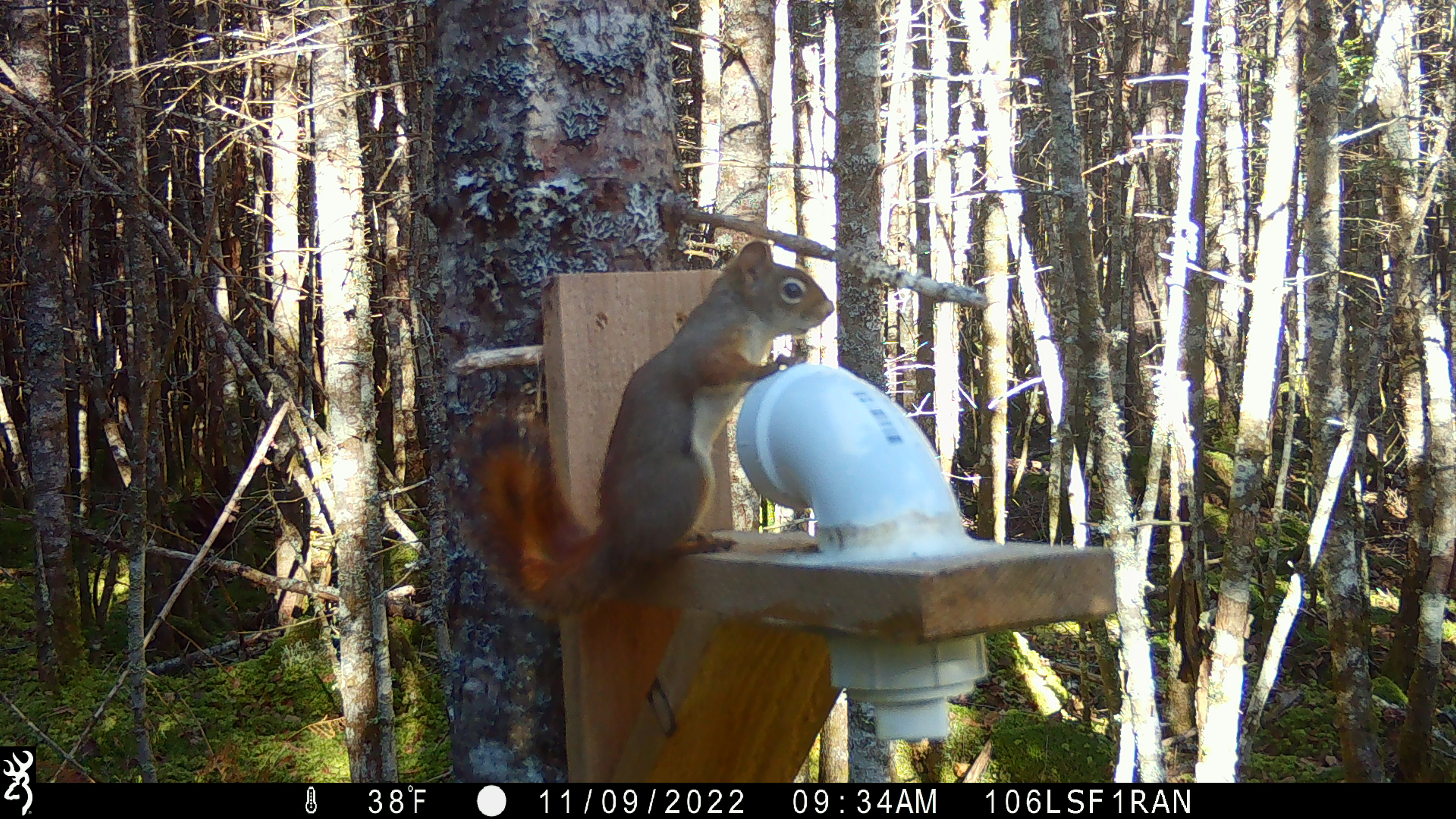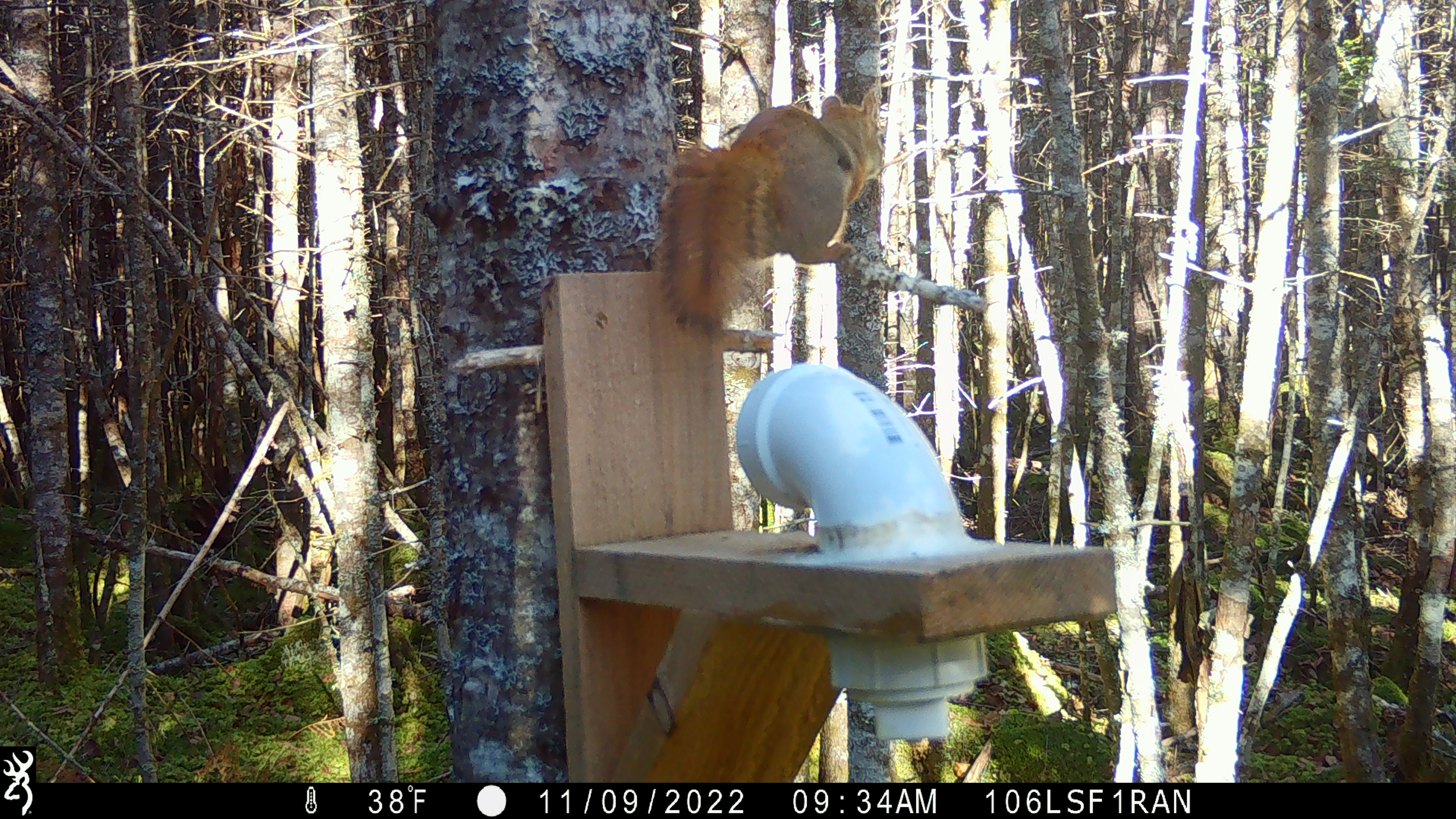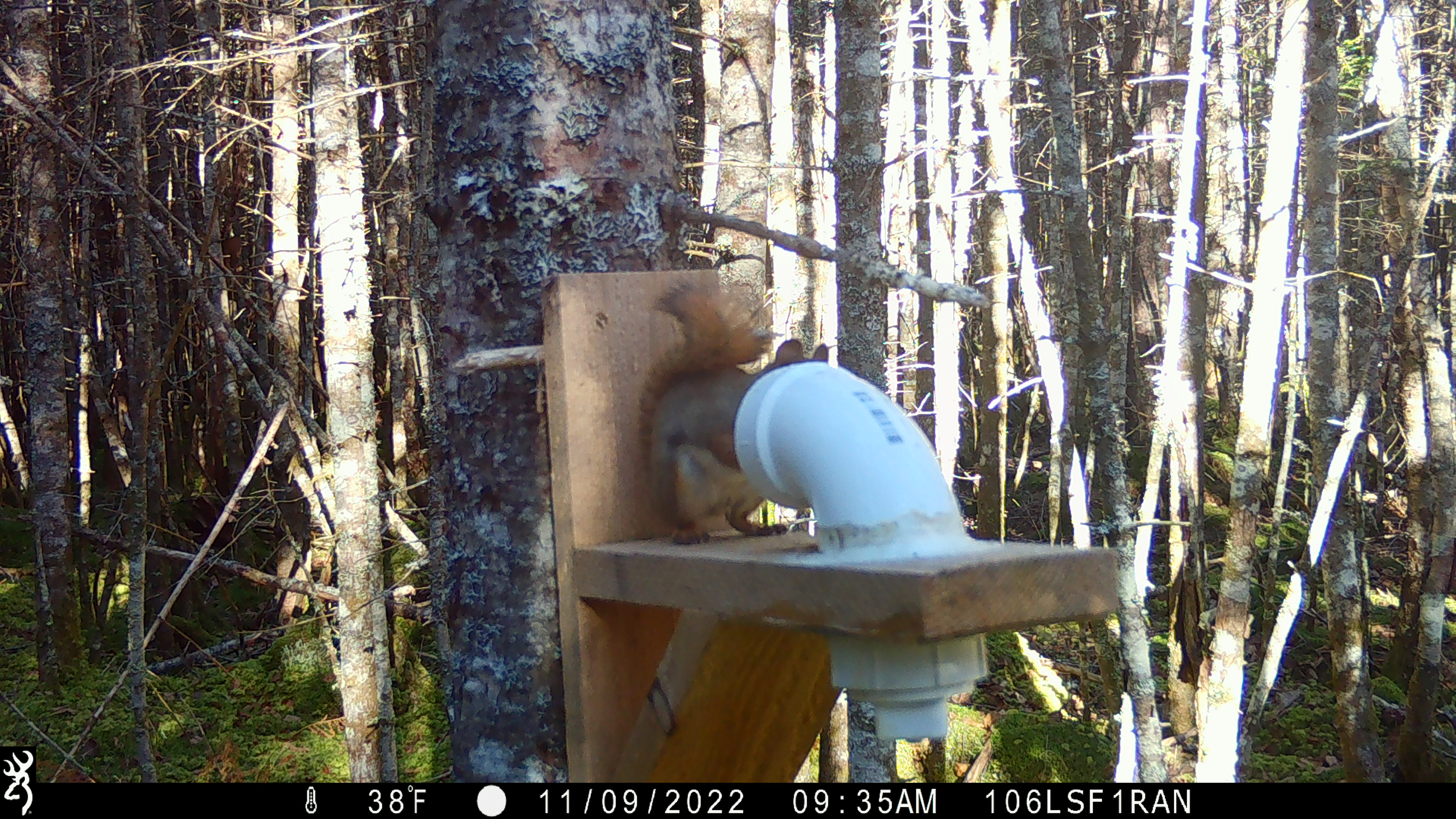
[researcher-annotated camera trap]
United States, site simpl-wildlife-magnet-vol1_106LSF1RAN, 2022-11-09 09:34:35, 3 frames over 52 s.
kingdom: Animalia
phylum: Chordata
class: Mammalia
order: Rodentia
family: Sciuridae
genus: Tamiasciurus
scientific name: Tamiasciurus hudsonicus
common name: red squirrel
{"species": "red squirrel (Tamiasciurus hudsonicus)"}